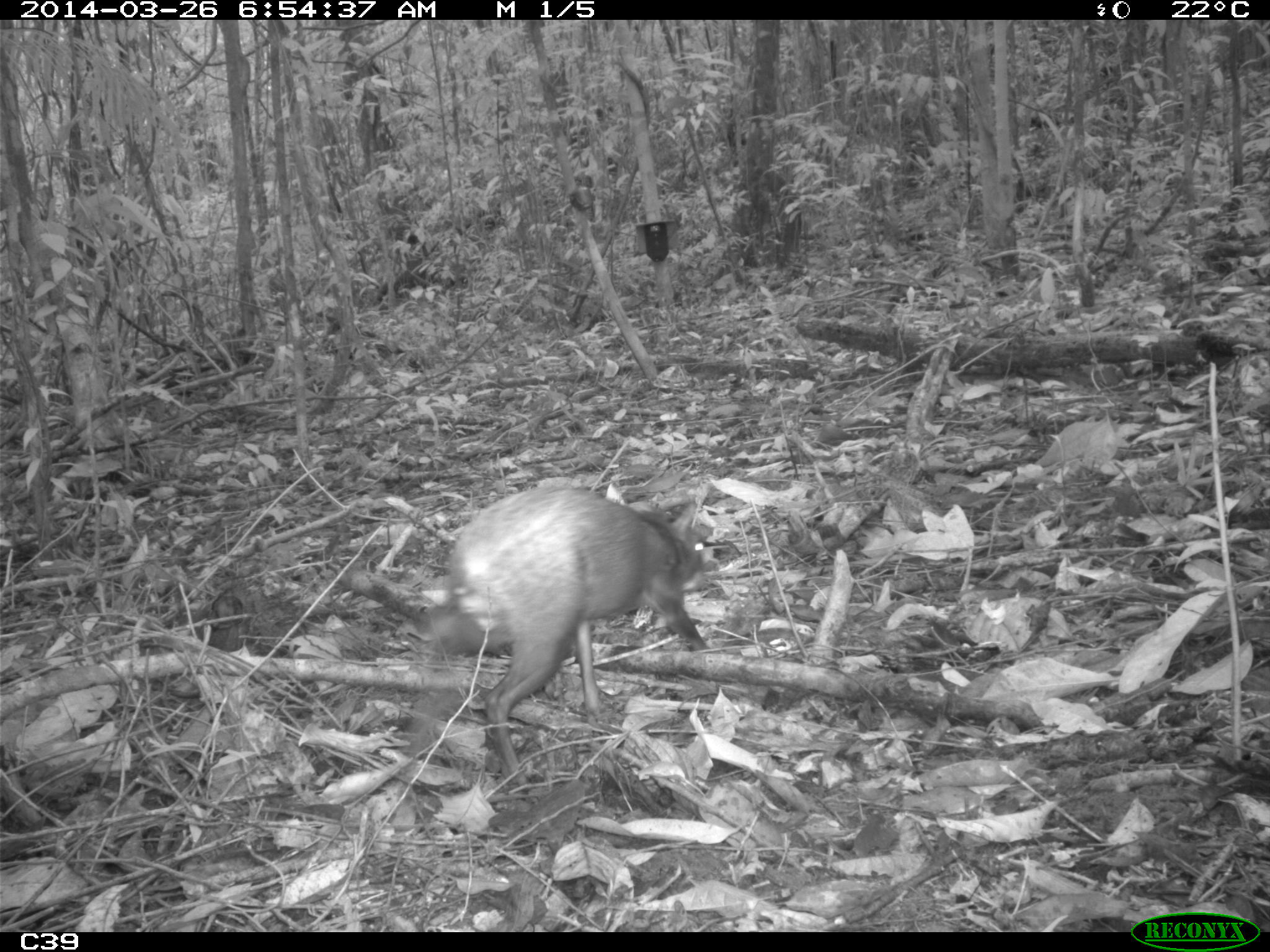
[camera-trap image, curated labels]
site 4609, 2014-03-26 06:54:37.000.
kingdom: Animalia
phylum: Chordata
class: Mammalia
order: Rodentia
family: Dasyproctidae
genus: Dasyprocta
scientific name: Dasyprocta leporina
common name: red-rumped agouti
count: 1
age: adult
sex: male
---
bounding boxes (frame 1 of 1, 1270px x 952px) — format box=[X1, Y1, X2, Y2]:
dasyprocta leporina: box=[399, 478, 707, 786]